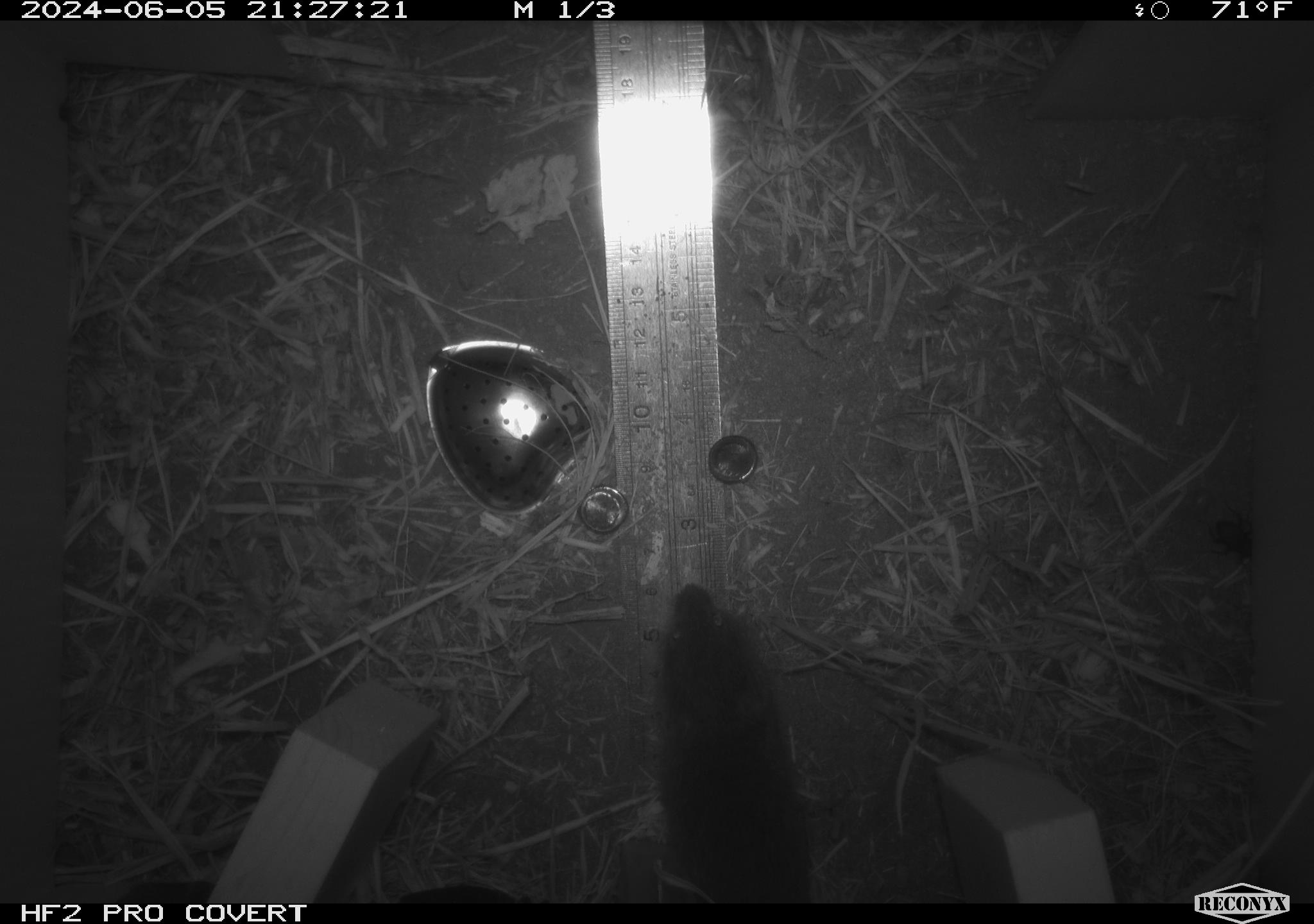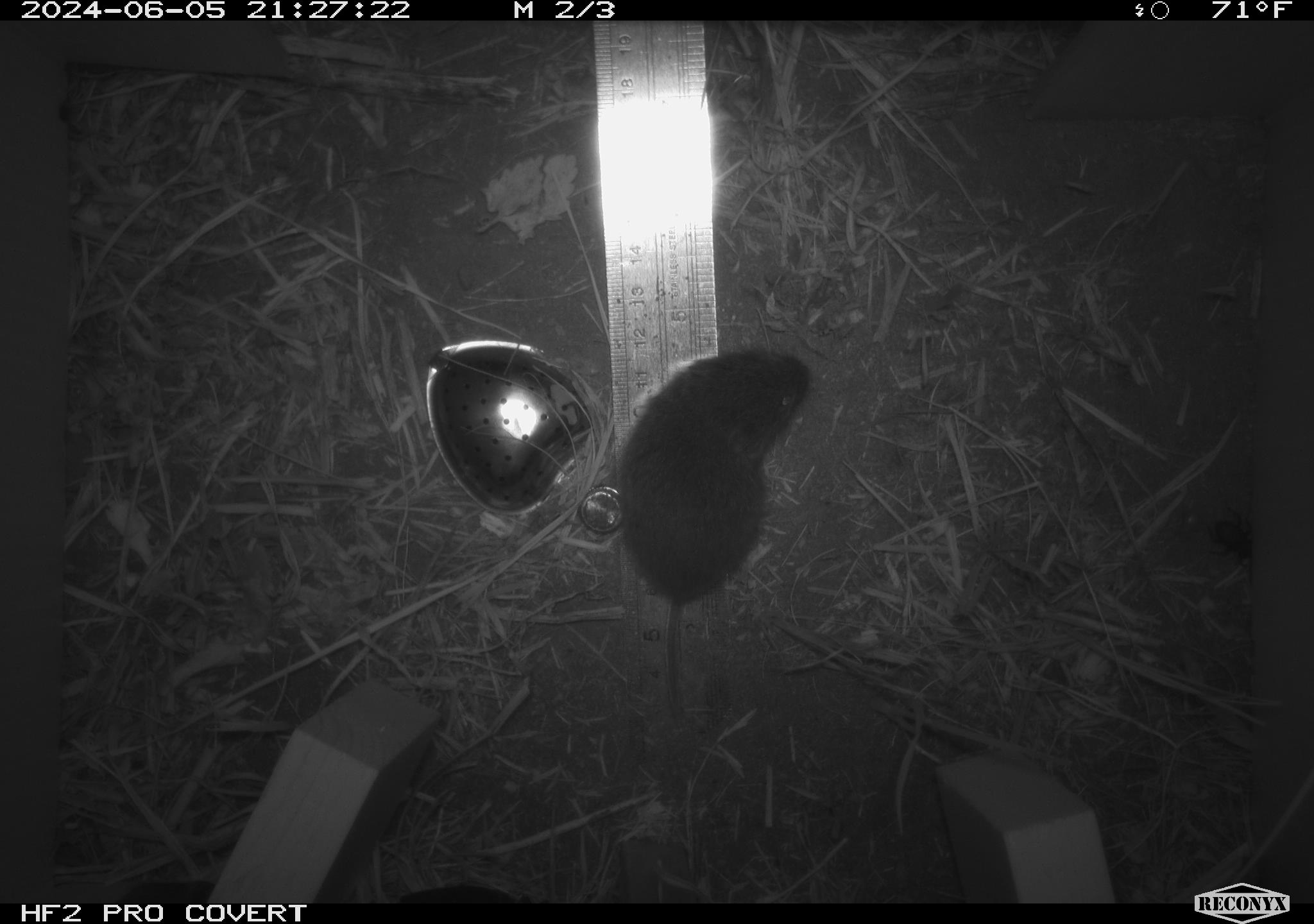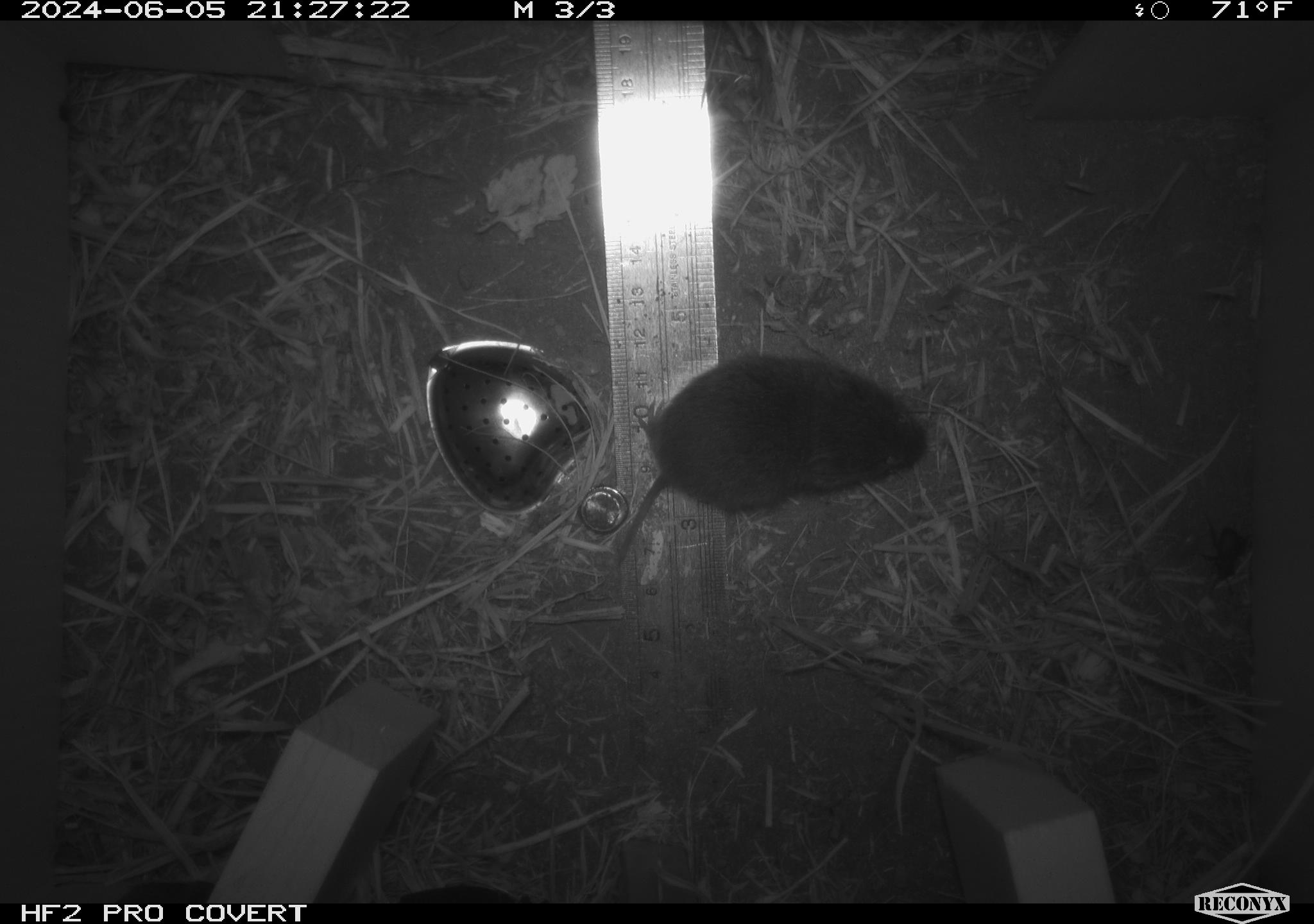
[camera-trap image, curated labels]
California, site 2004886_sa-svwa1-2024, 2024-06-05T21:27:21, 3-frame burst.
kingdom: Animalia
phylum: Chordata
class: Mammalia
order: Rodentia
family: Cricetidae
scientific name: Arvicolinae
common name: voles, lemmings, and muskrats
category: arvicolinae subfamily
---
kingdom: Animalia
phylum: Arthropoda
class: Insecta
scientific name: Insecta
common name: insect